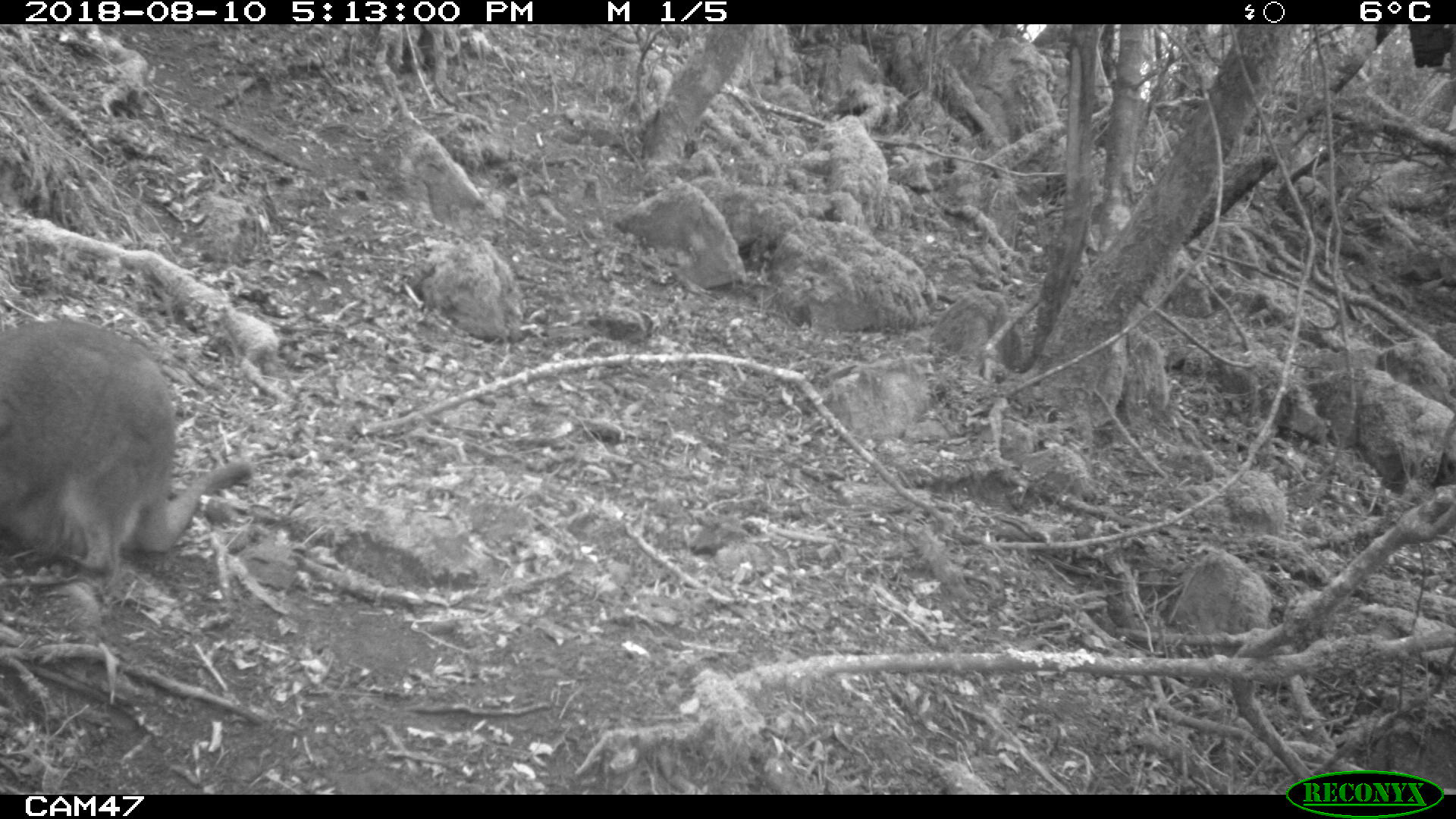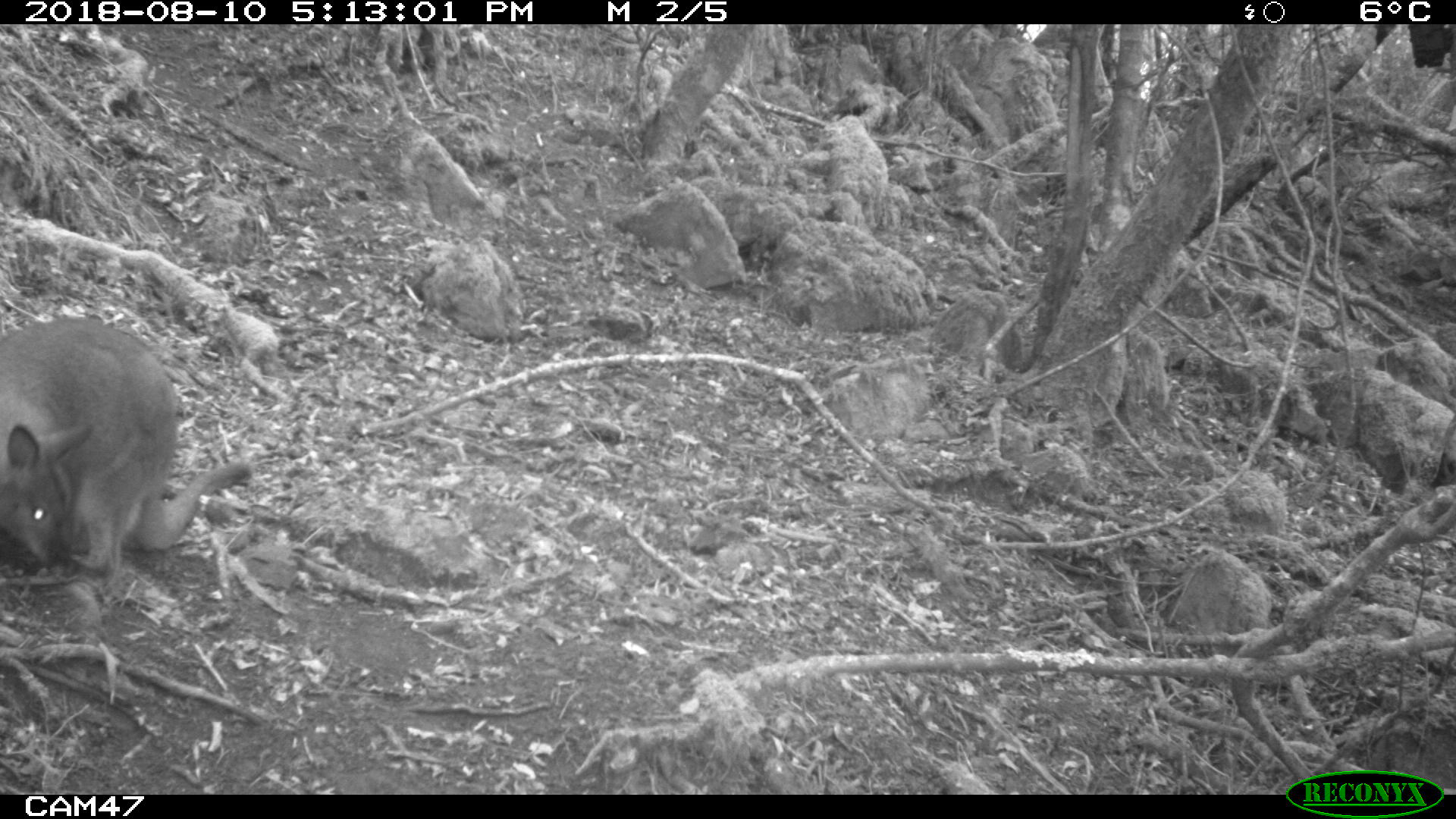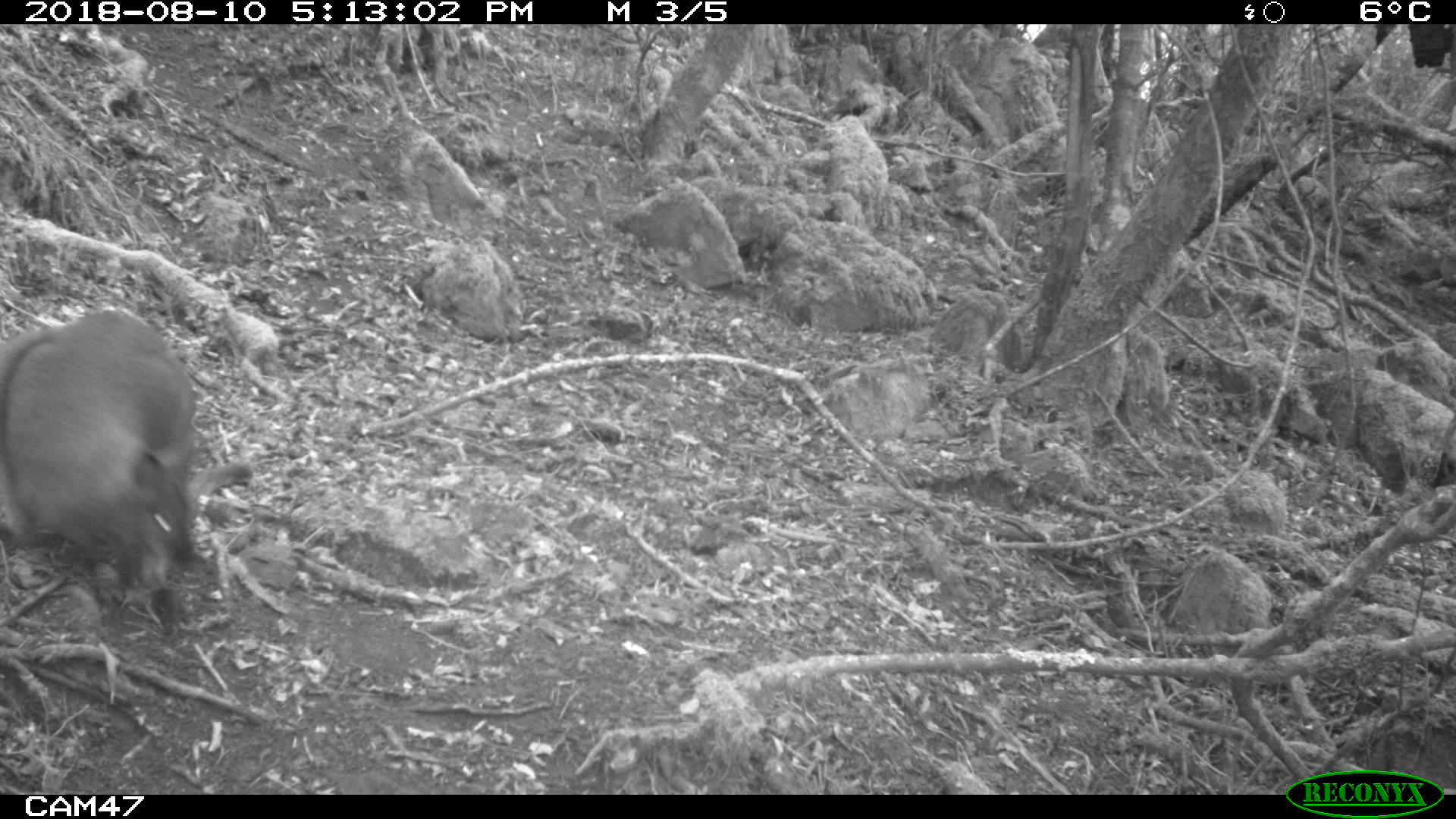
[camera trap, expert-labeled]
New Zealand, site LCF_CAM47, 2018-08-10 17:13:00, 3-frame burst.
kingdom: Animalia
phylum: Chordata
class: Mammalia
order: Diprotodontia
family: Macropodidae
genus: Notamacropus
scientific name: Notamacropus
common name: wallaby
Wallaby (Notamacropus).